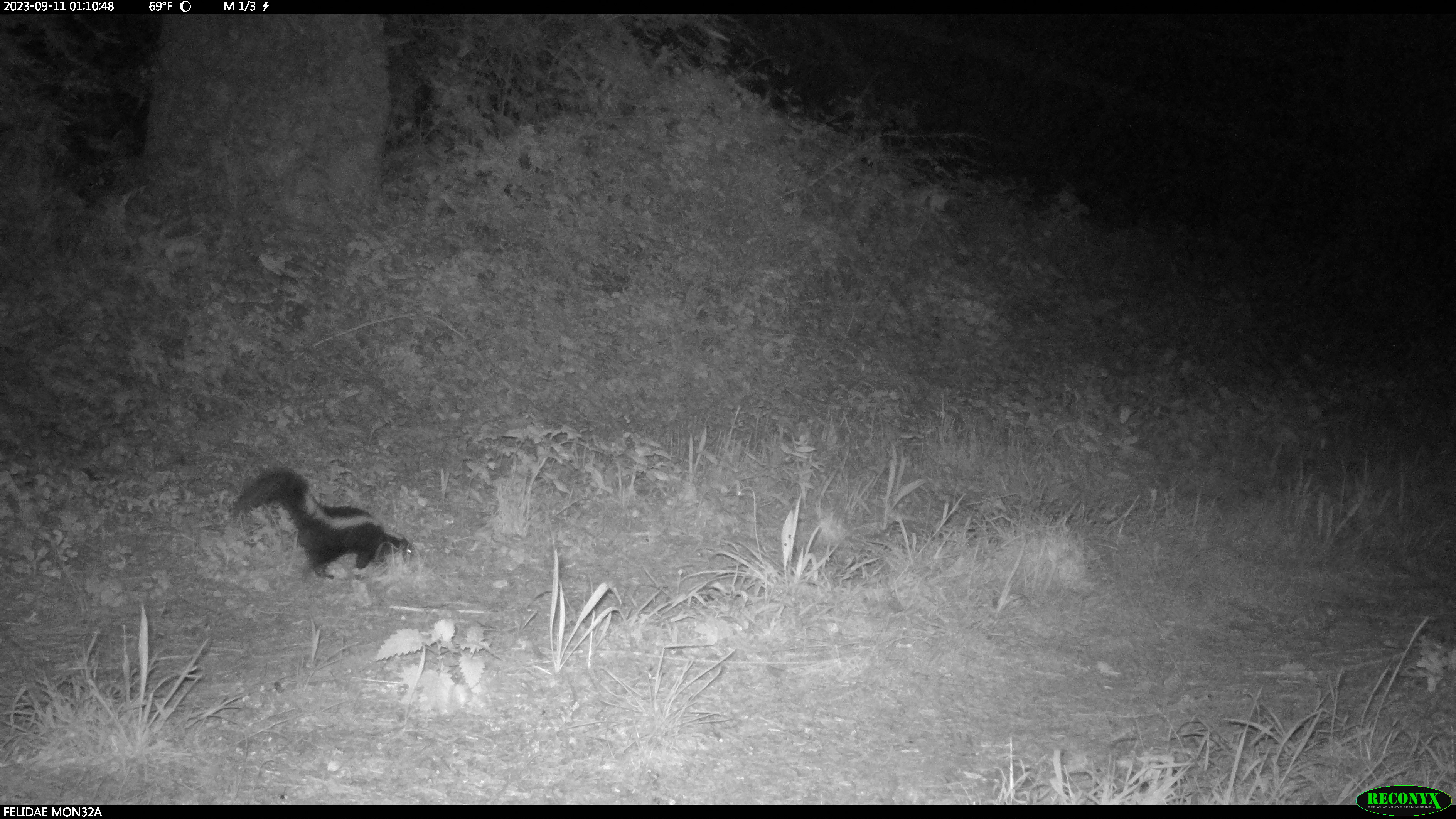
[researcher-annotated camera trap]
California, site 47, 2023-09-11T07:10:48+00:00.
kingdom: Animalia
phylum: Chordata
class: Mammalia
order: Carnivora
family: Mephitidae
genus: Mephitis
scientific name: Mephitis mephitis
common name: striped skunk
Striped skunk (Mephitis mephitis).